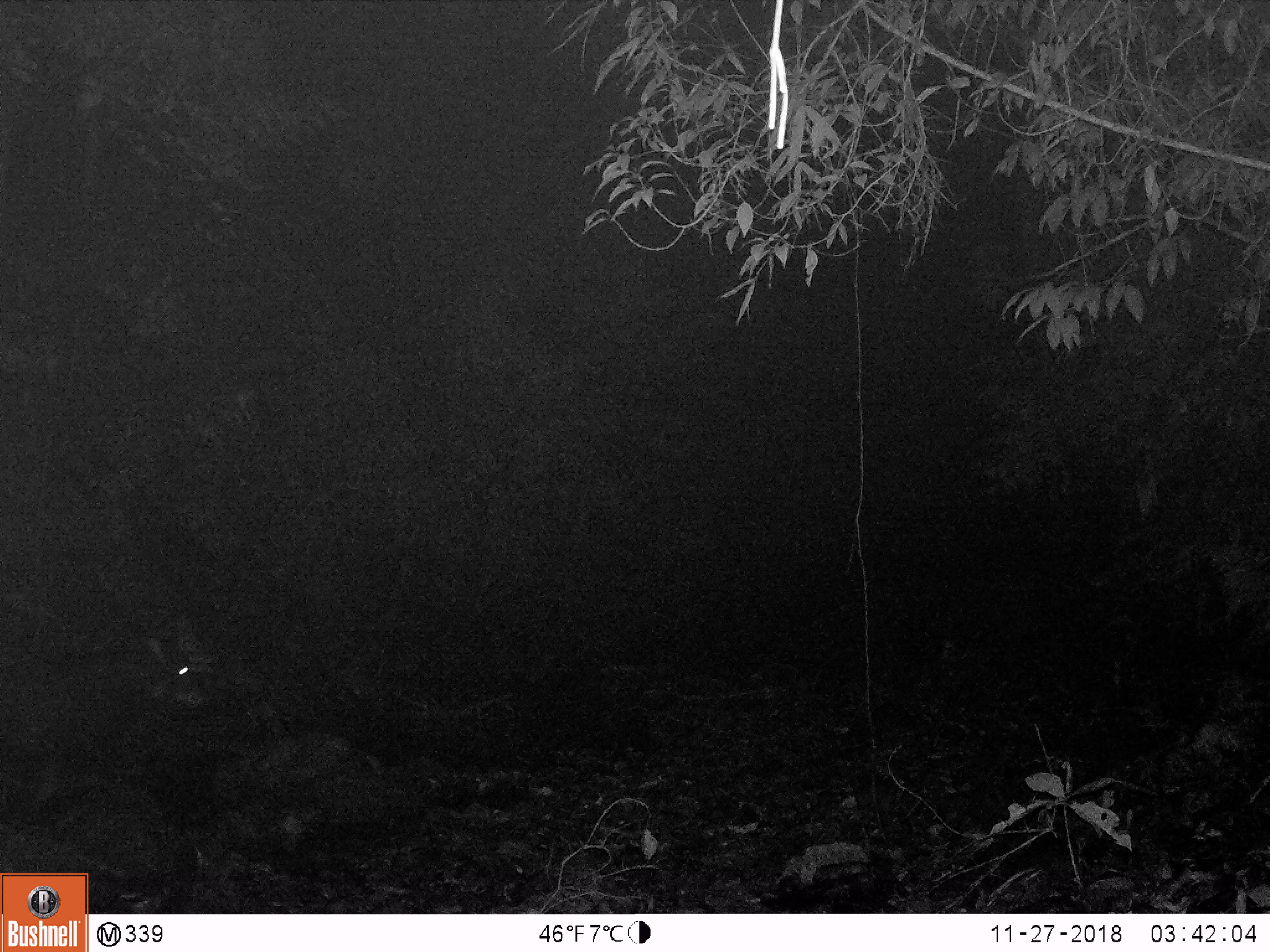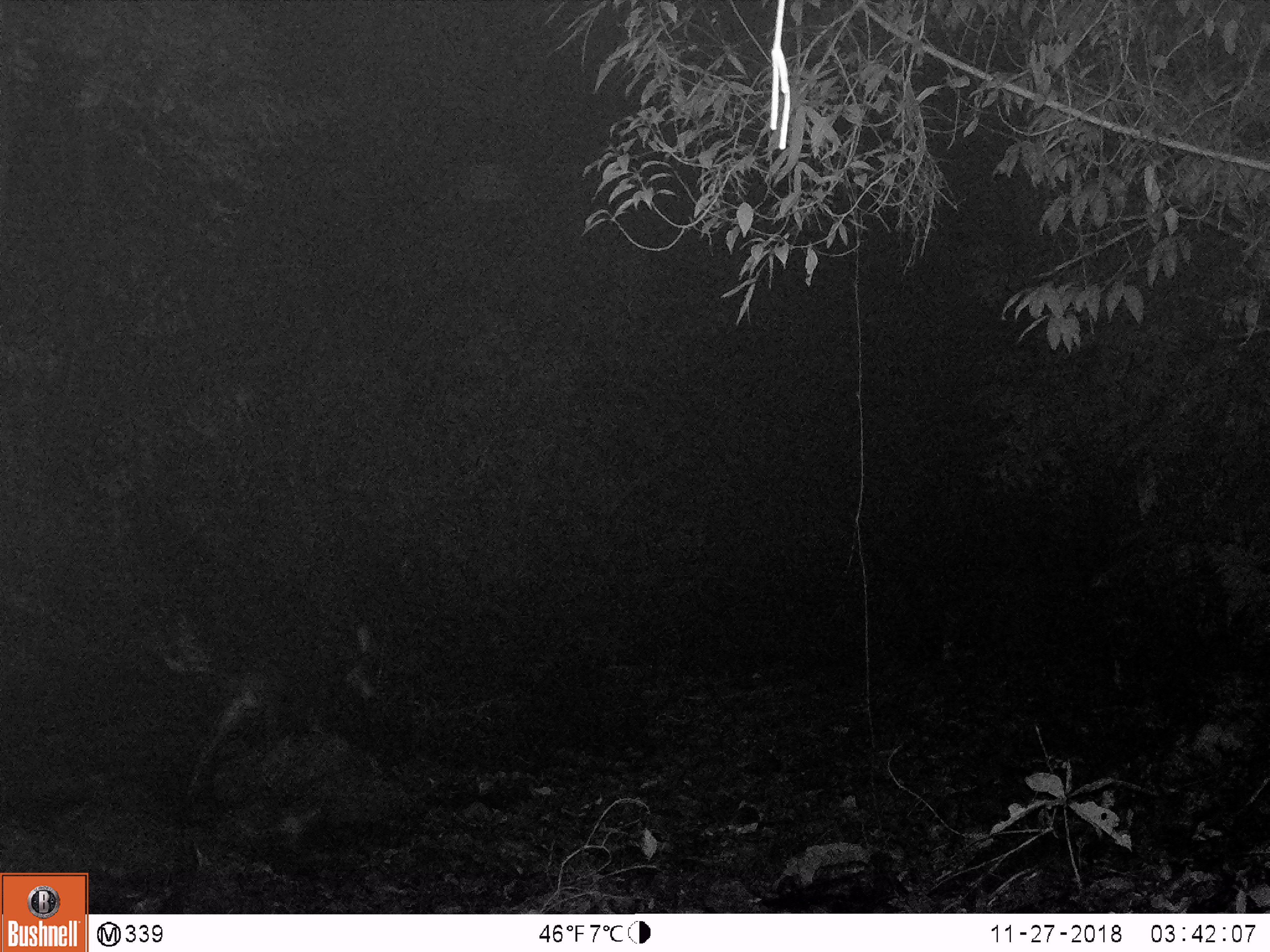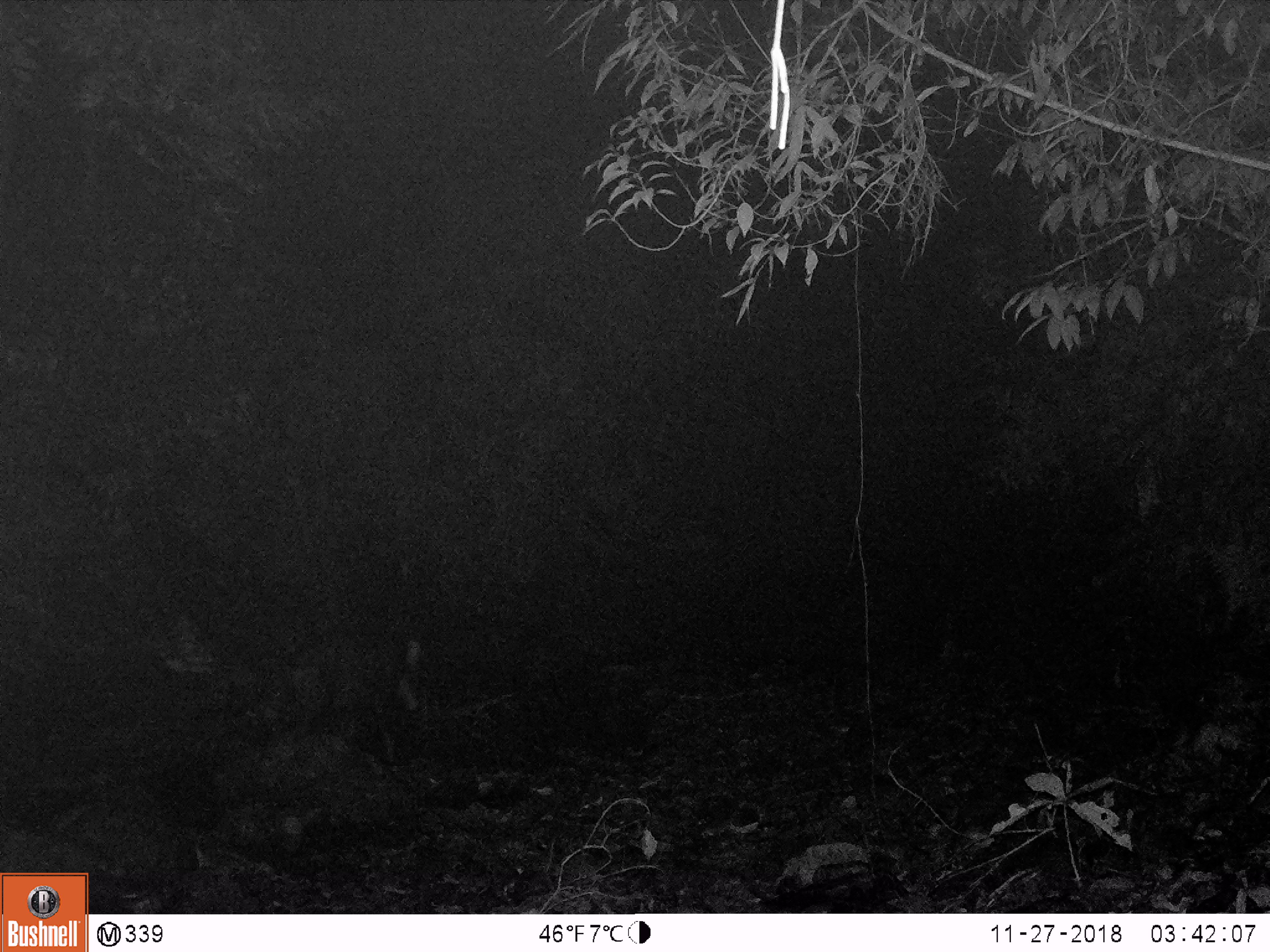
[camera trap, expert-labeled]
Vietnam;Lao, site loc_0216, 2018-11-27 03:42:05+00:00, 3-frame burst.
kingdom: Animalia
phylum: Chordata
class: Mammalia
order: Artiodactyla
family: Bovidae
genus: Capricornis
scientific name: Capricornis sumatraensis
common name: chinese serow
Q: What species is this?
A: Chinese serow (Capricornis sumatraensis).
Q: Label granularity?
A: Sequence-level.